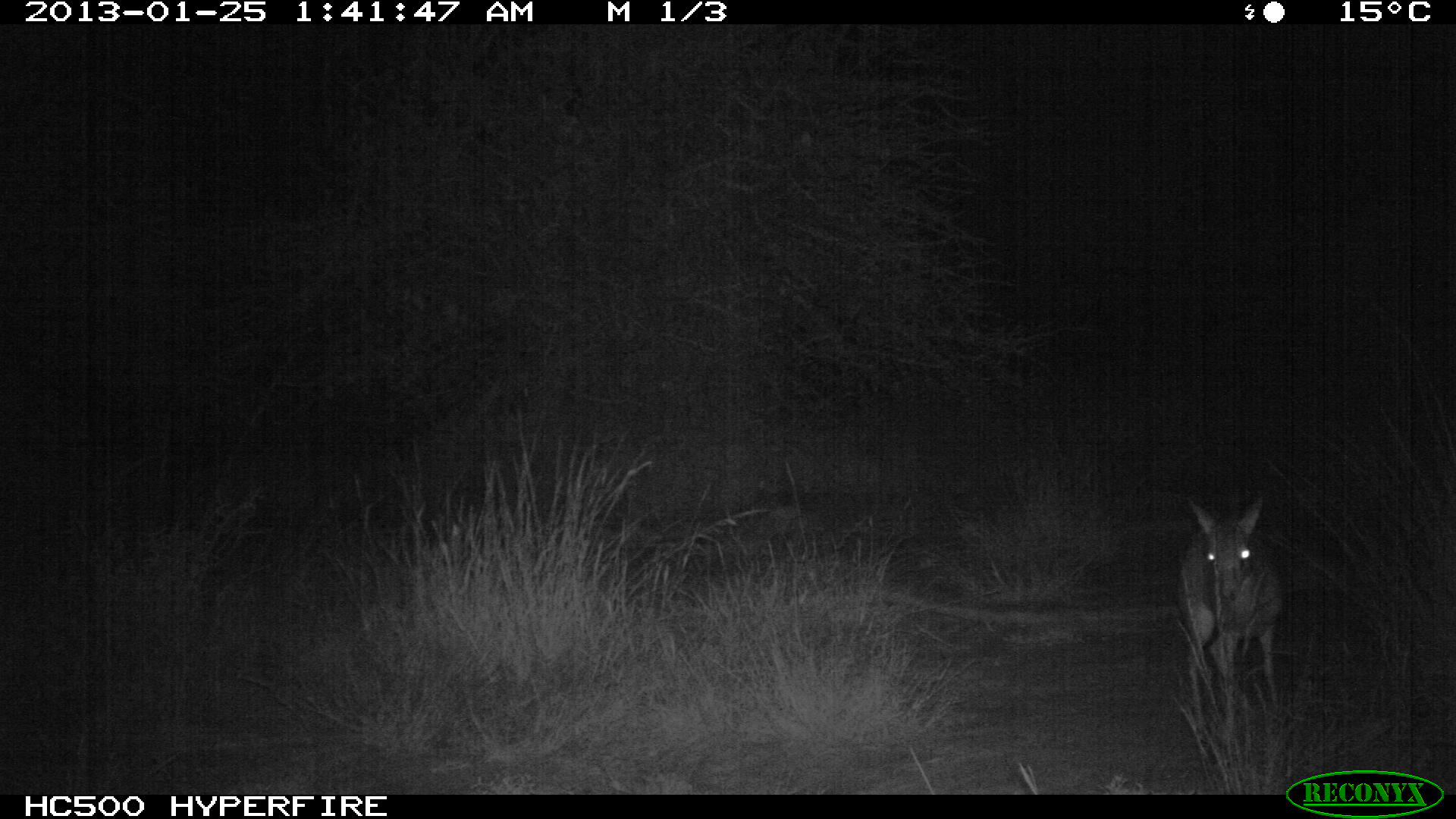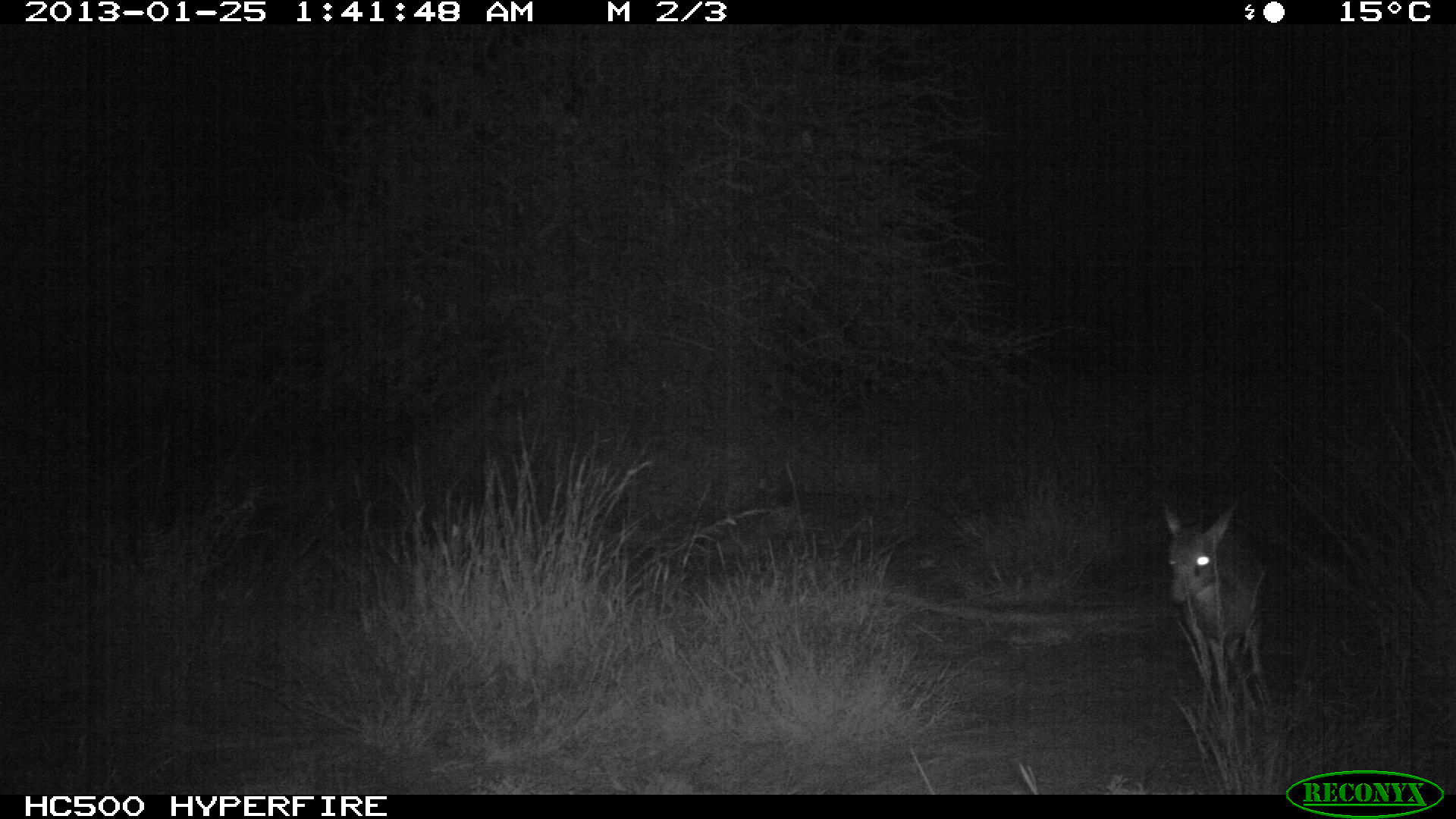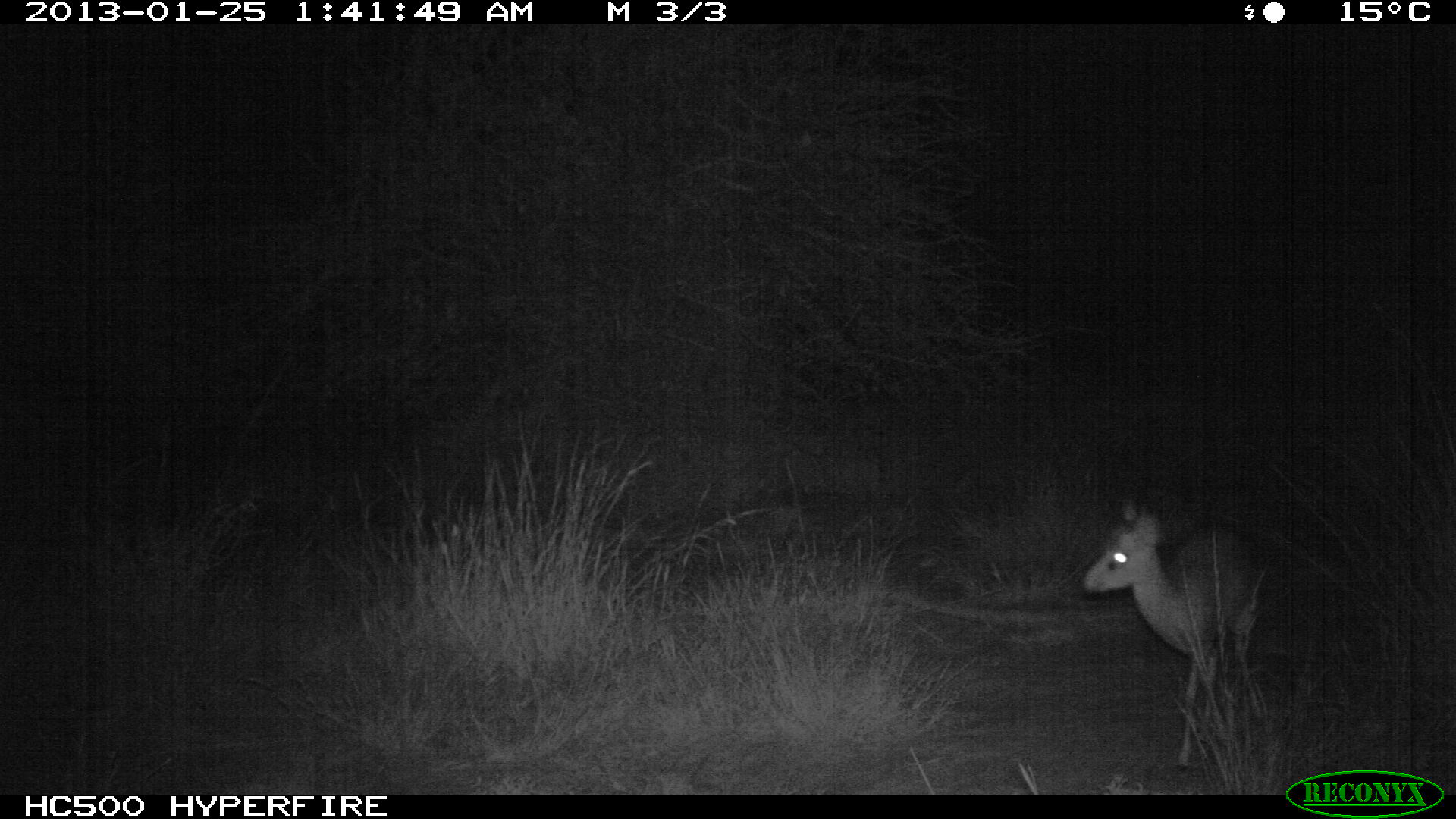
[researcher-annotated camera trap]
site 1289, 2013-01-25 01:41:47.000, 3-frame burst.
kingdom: Animalia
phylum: Chordata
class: Mammalia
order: Artiodactyla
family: Bovidae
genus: Madoqua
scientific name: Madoqua guentheri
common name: günther's dik-dik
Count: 1.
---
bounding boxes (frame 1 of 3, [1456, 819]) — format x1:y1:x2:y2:
madoqua guentheri: 1169:487:1281:737